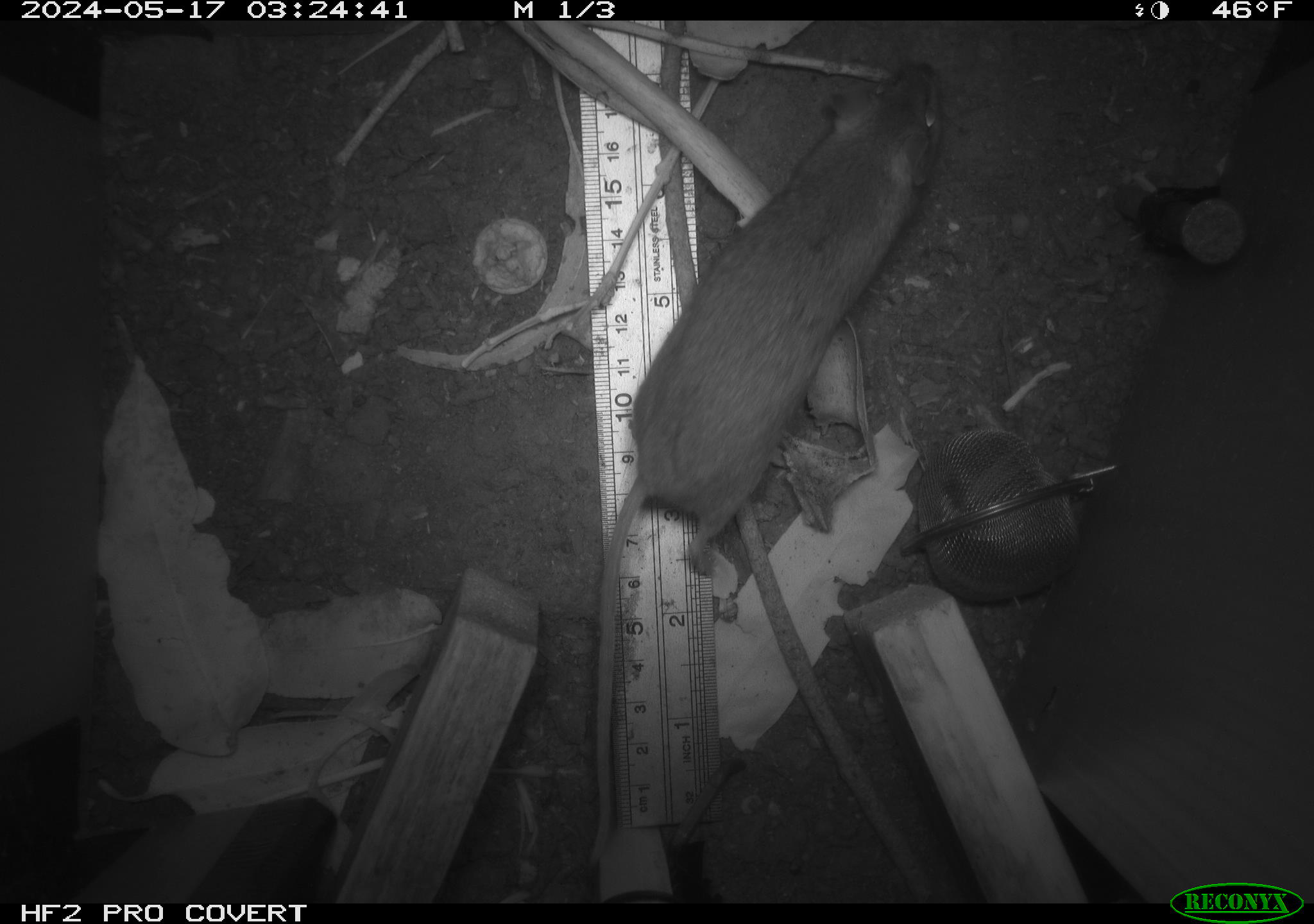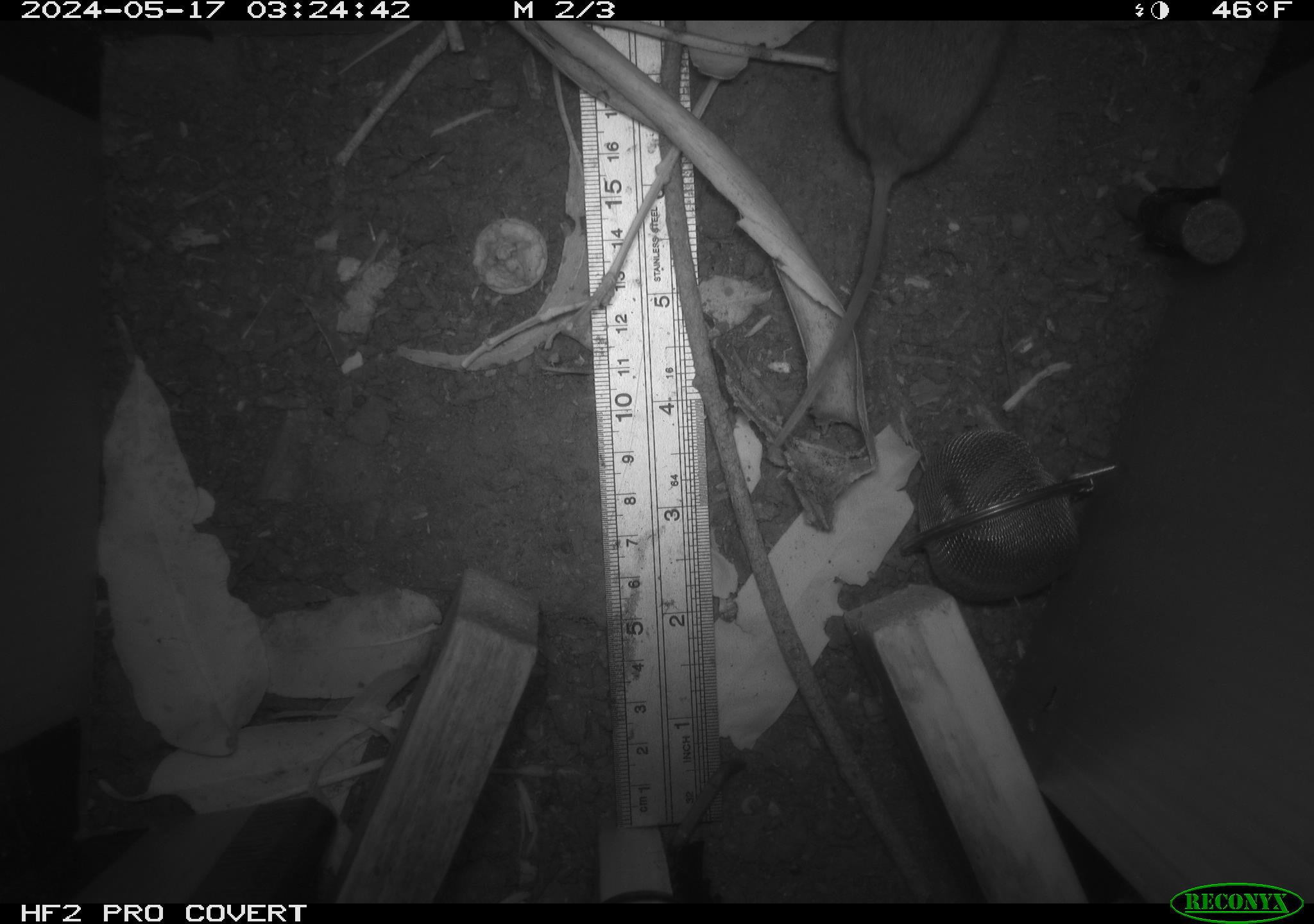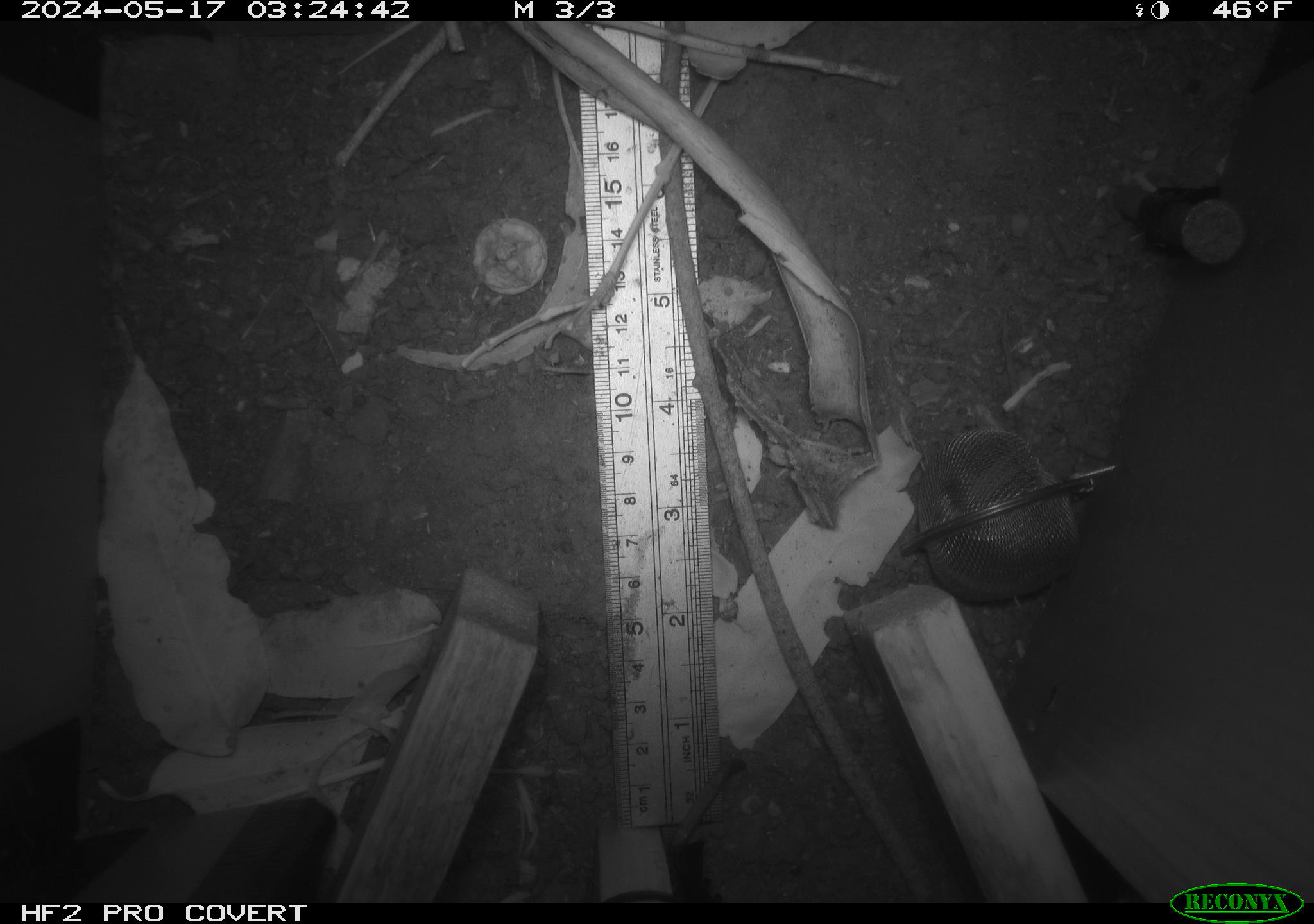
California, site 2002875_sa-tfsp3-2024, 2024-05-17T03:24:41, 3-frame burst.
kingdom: Animalia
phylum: Chordata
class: Mammalia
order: Rodentia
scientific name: Rodentia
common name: rodent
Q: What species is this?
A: Rodent (Rodentia).